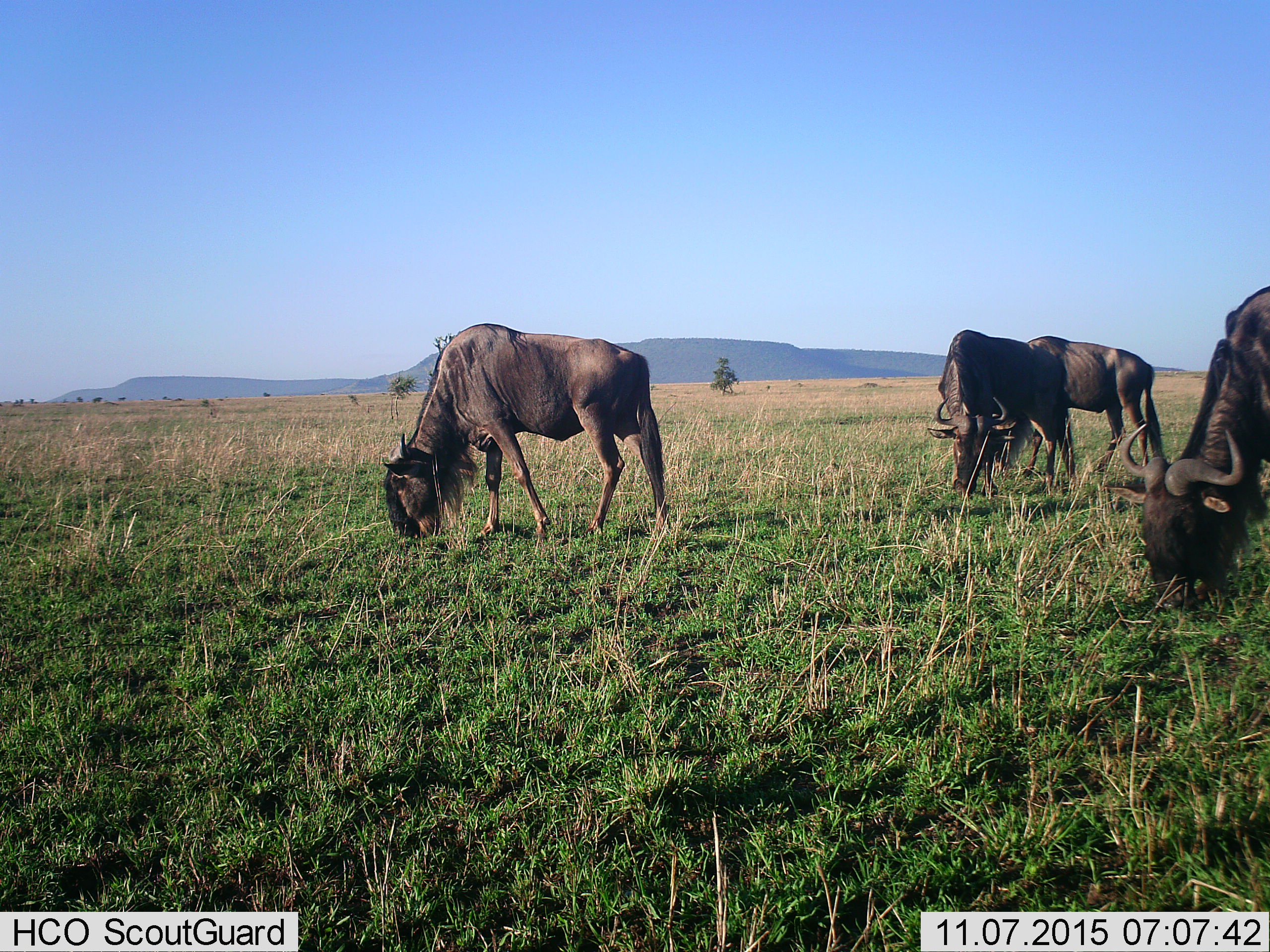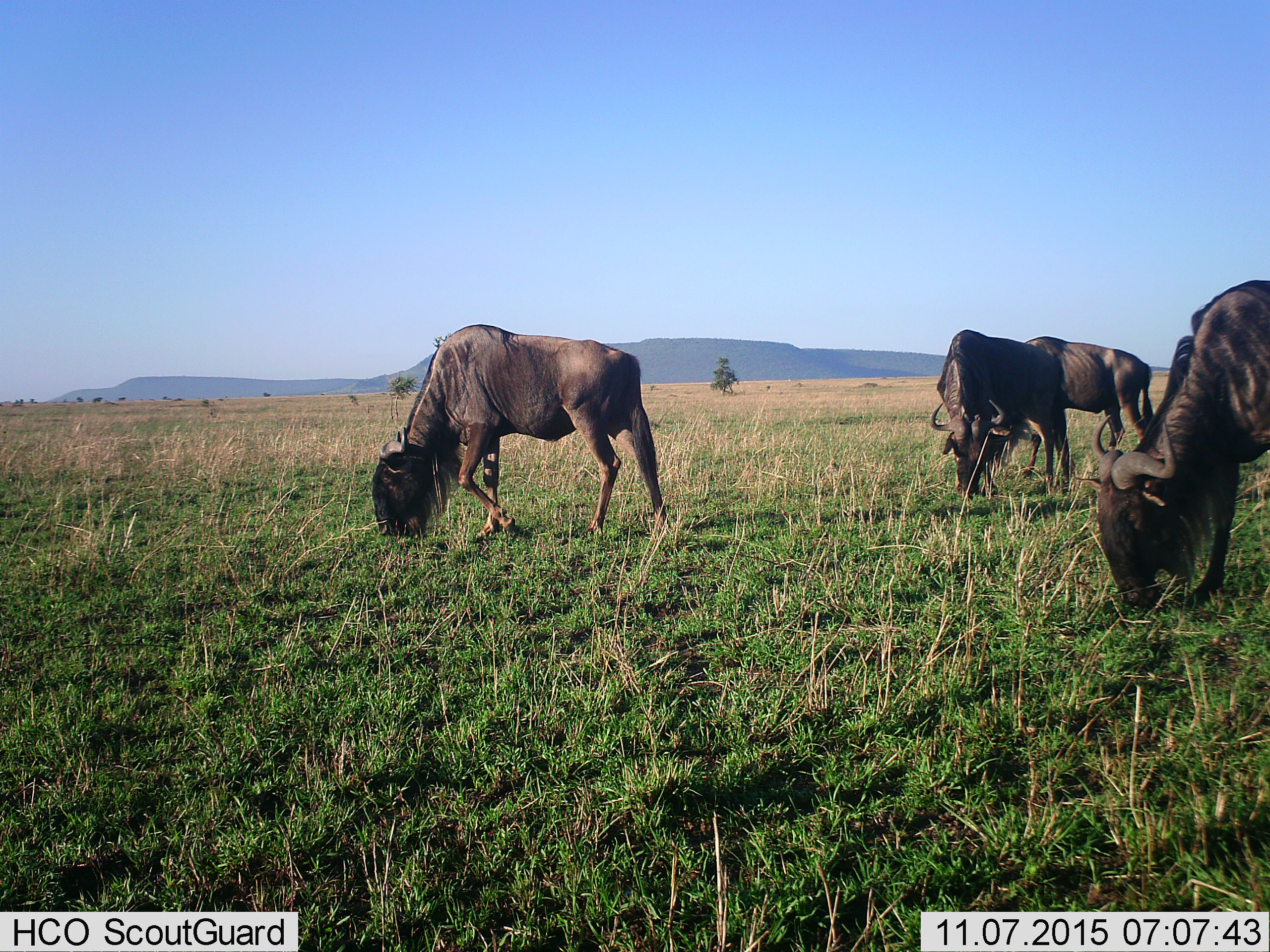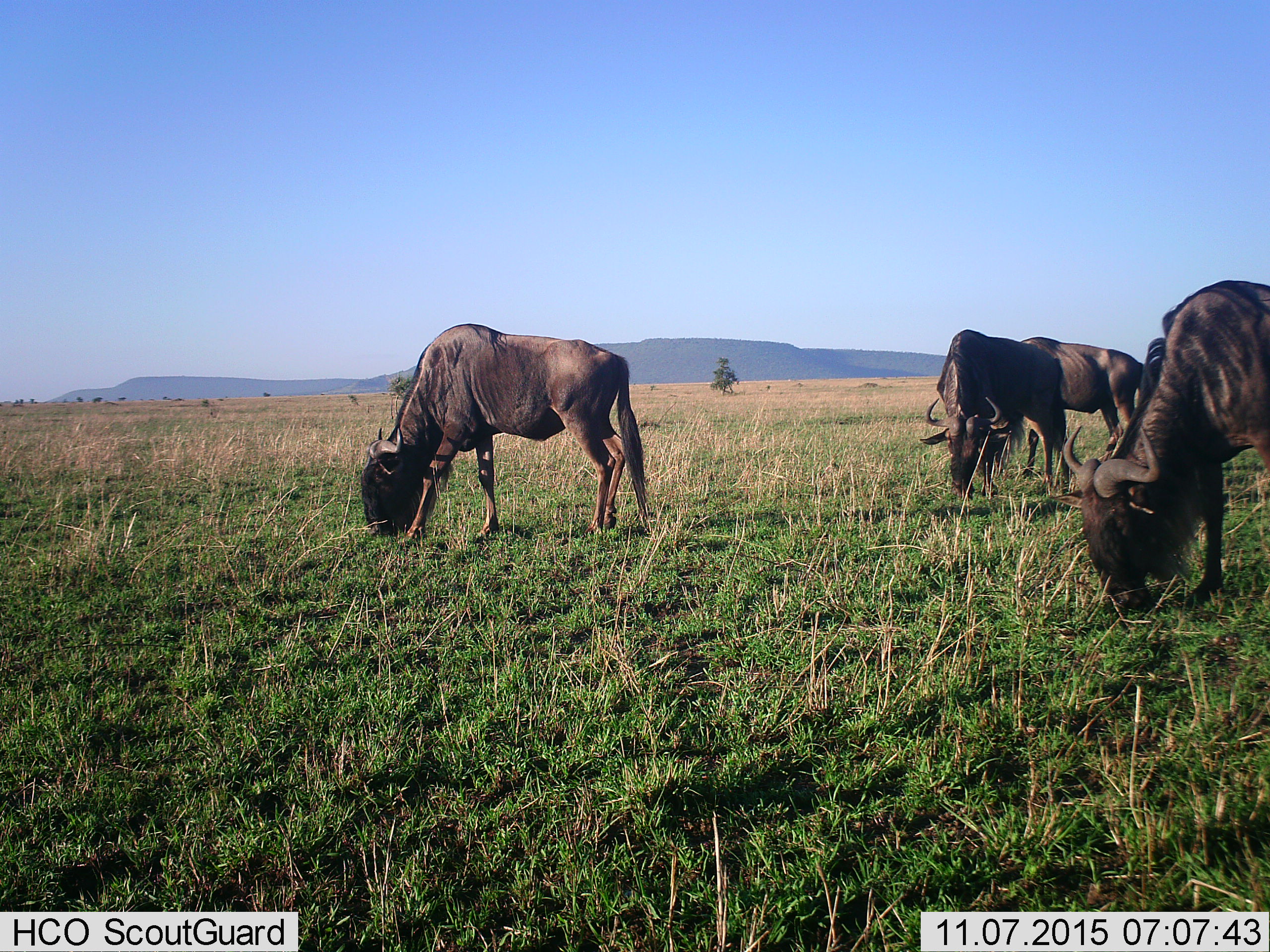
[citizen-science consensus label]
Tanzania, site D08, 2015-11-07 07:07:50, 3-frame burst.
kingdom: Animalia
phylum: Chordata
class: Mammalia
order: Artiodactyla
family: Bovidae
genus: Connochaetes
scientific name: Connochaetes taurinus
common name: blue wildebeest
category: wildebeest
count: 4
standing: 17%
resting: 0%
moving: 11%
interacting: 0%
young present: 0%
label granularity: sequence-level